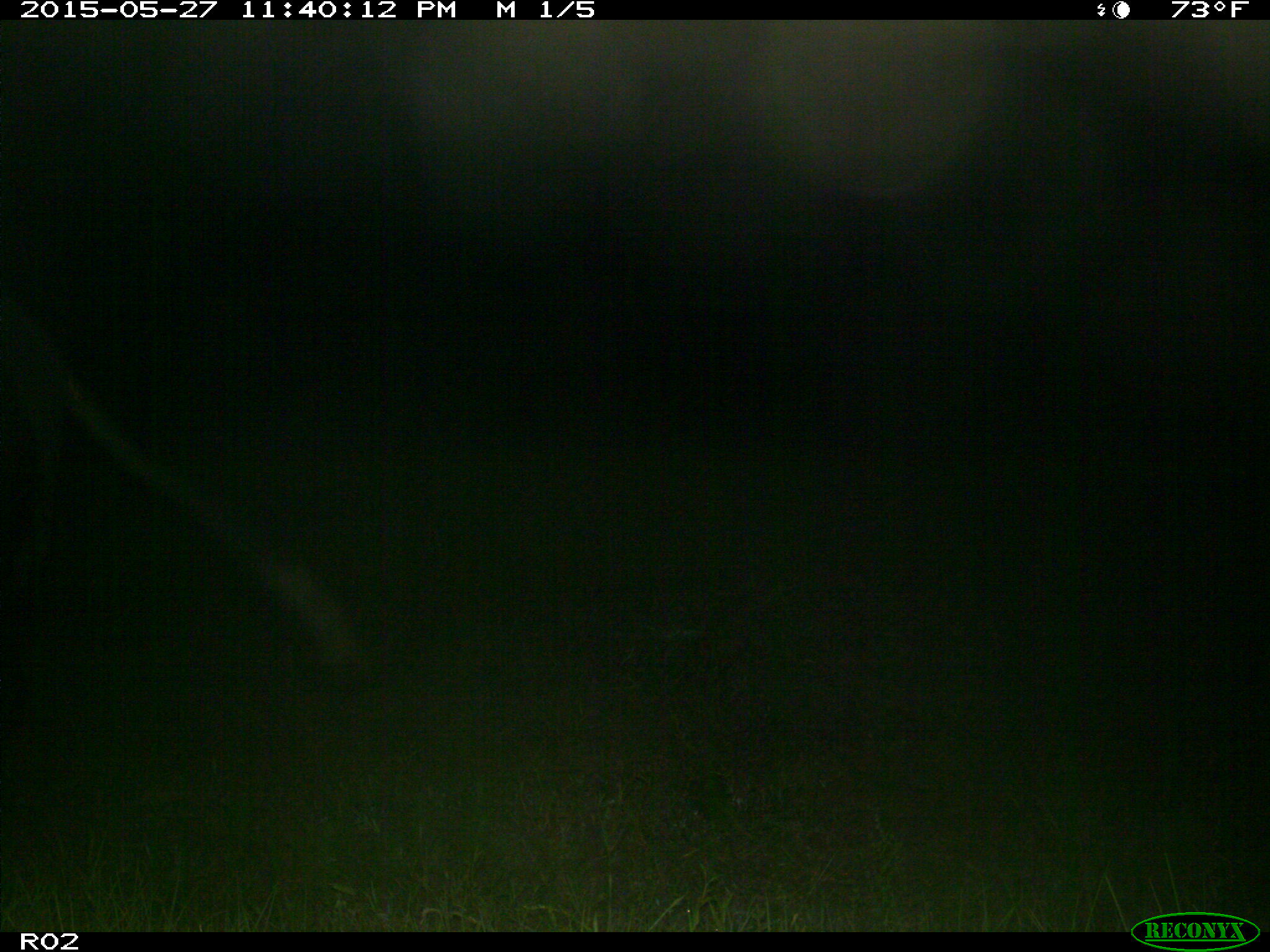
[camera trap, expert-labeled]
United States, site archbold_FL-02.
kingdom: Animalia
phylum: Chordata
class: Mammalia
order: Artiodactyla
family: Bovidae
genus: Bos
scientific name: Bos taurus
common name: domestic cow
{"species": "Bos taurus (domestic cow)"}